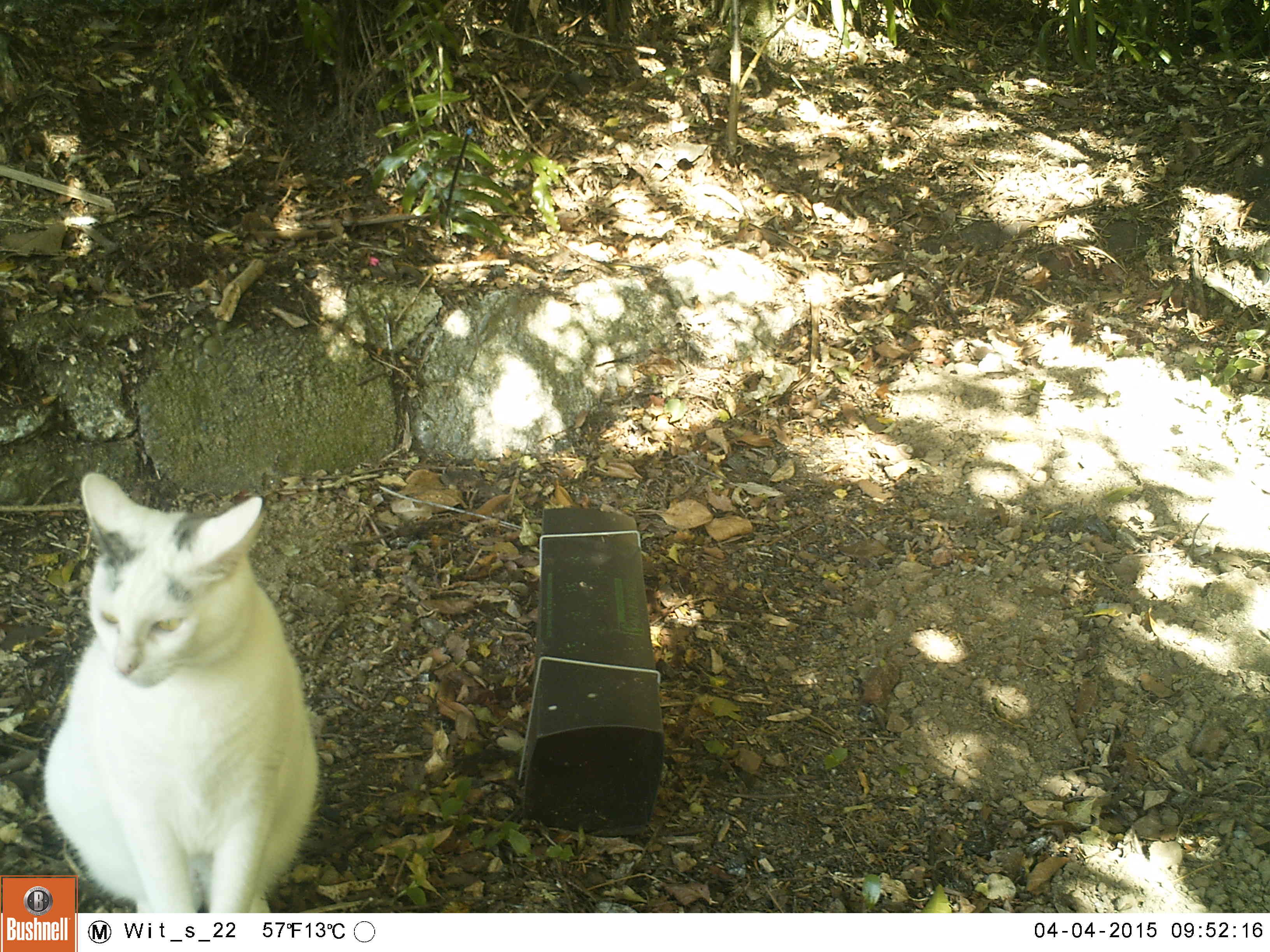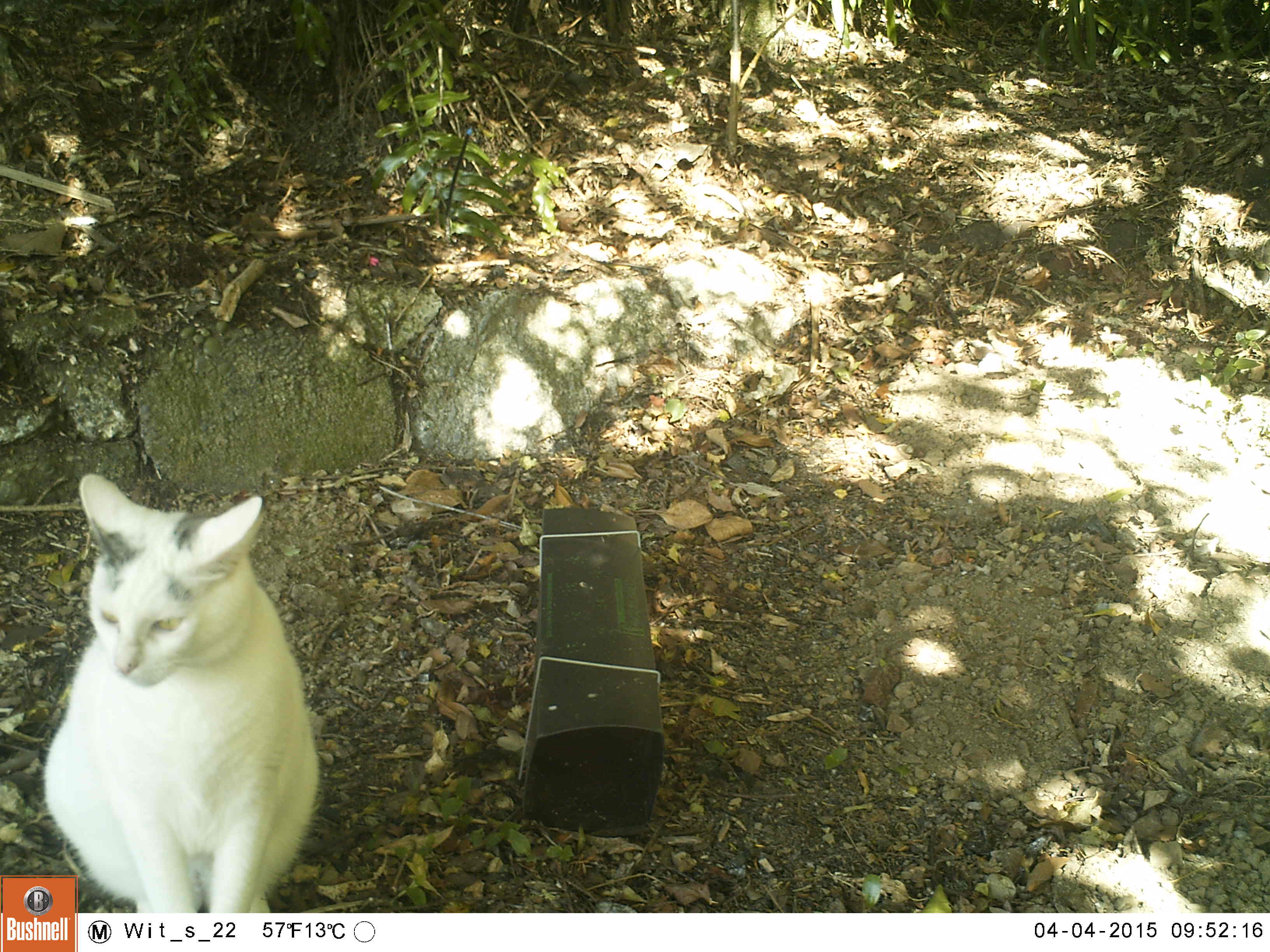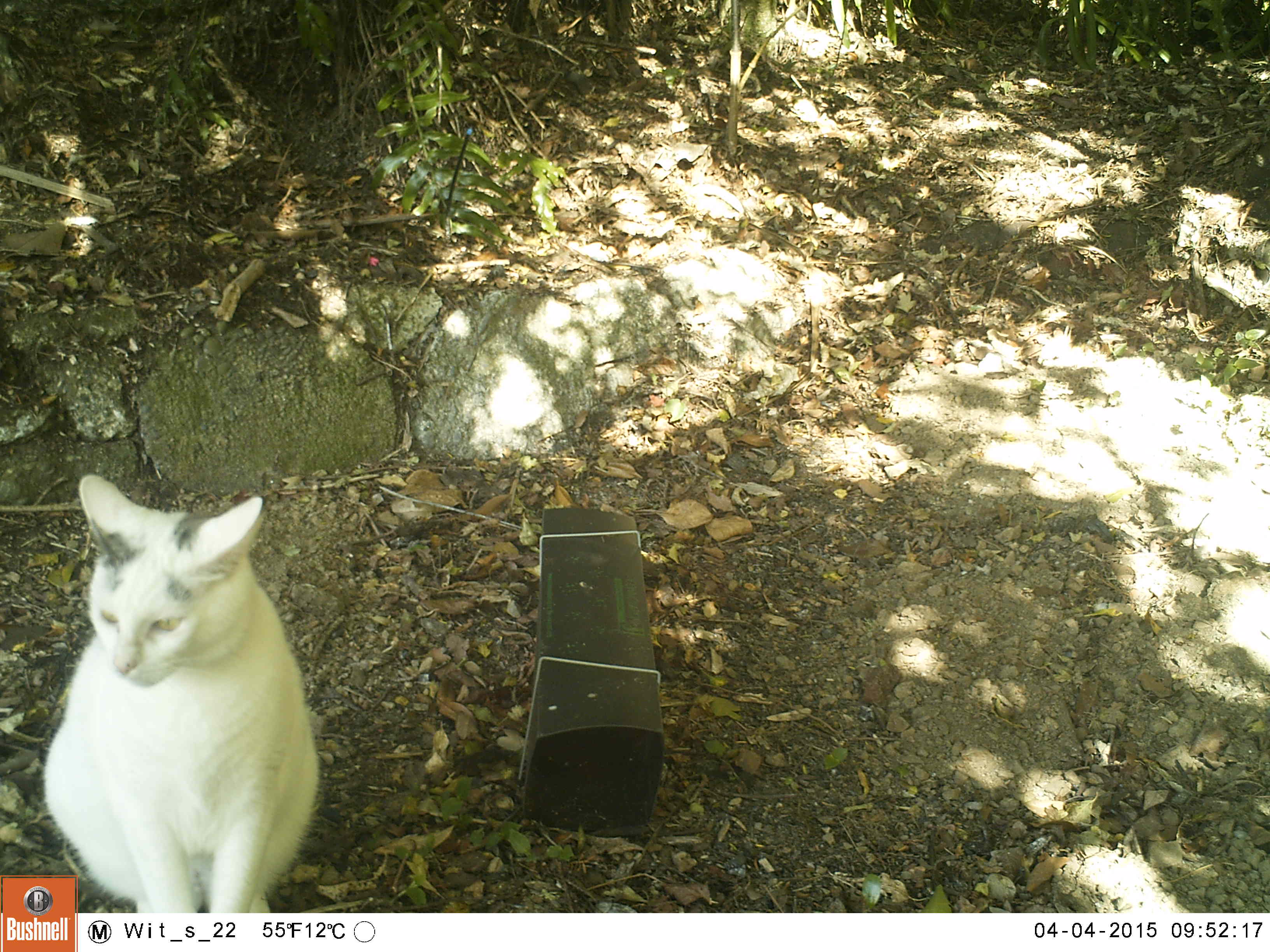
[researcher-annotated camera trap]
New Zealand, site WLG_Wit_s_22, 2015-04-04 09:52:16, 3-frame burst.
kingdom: Animalia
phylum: Chordata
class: Mammalia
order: Carnivora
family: Felidae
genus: Felis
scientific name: Felis catus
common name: domestic cat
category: cat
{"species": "cat (domestic cat) (Felis catus)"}